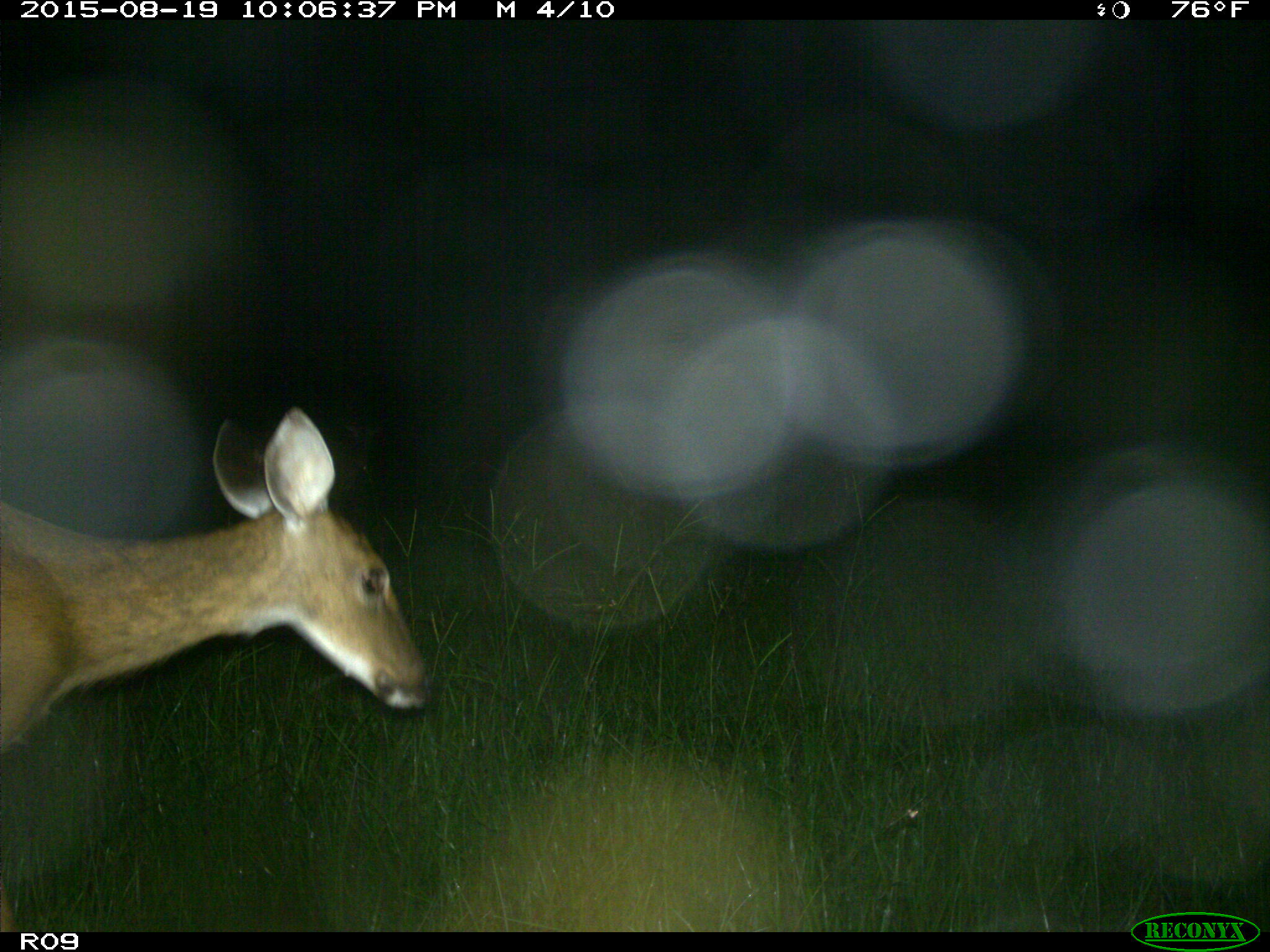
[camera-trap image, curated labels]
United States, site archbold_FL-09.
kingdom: Animalia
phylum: Chordata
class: Mammalia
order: Artiodactyla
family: Cervidae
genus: Odocoileus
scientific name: Odocoileus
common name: deer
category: unidentified deer